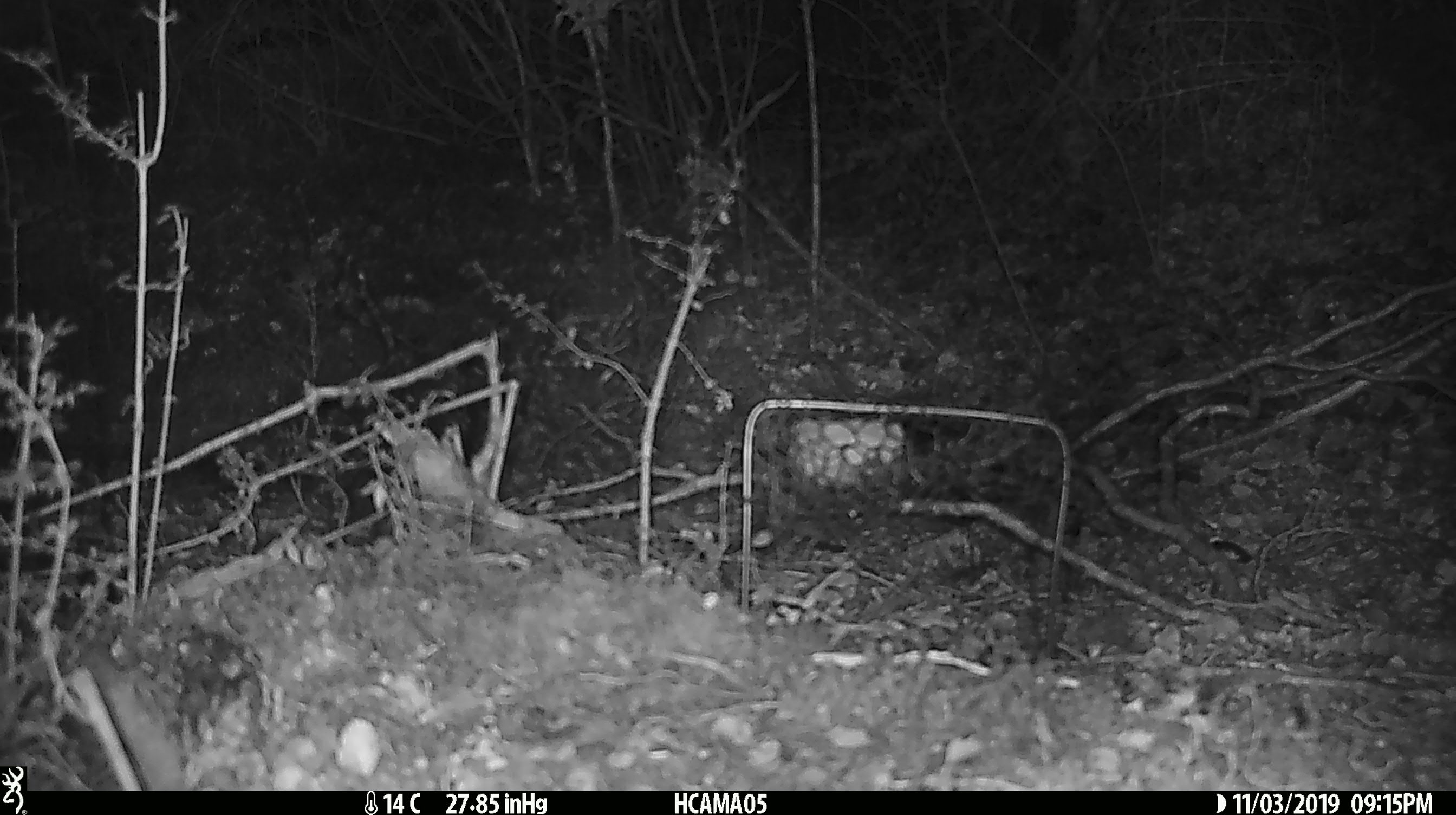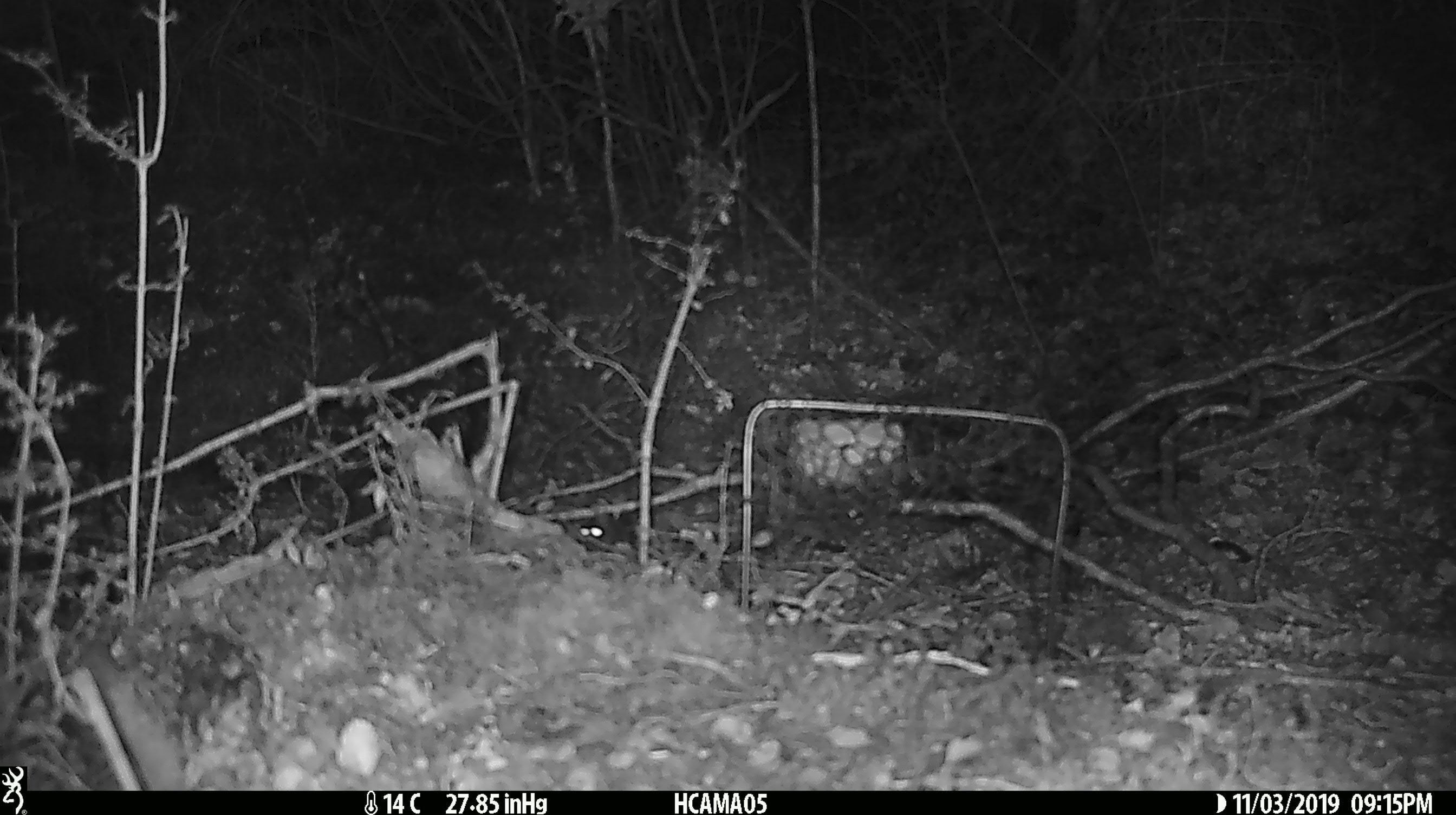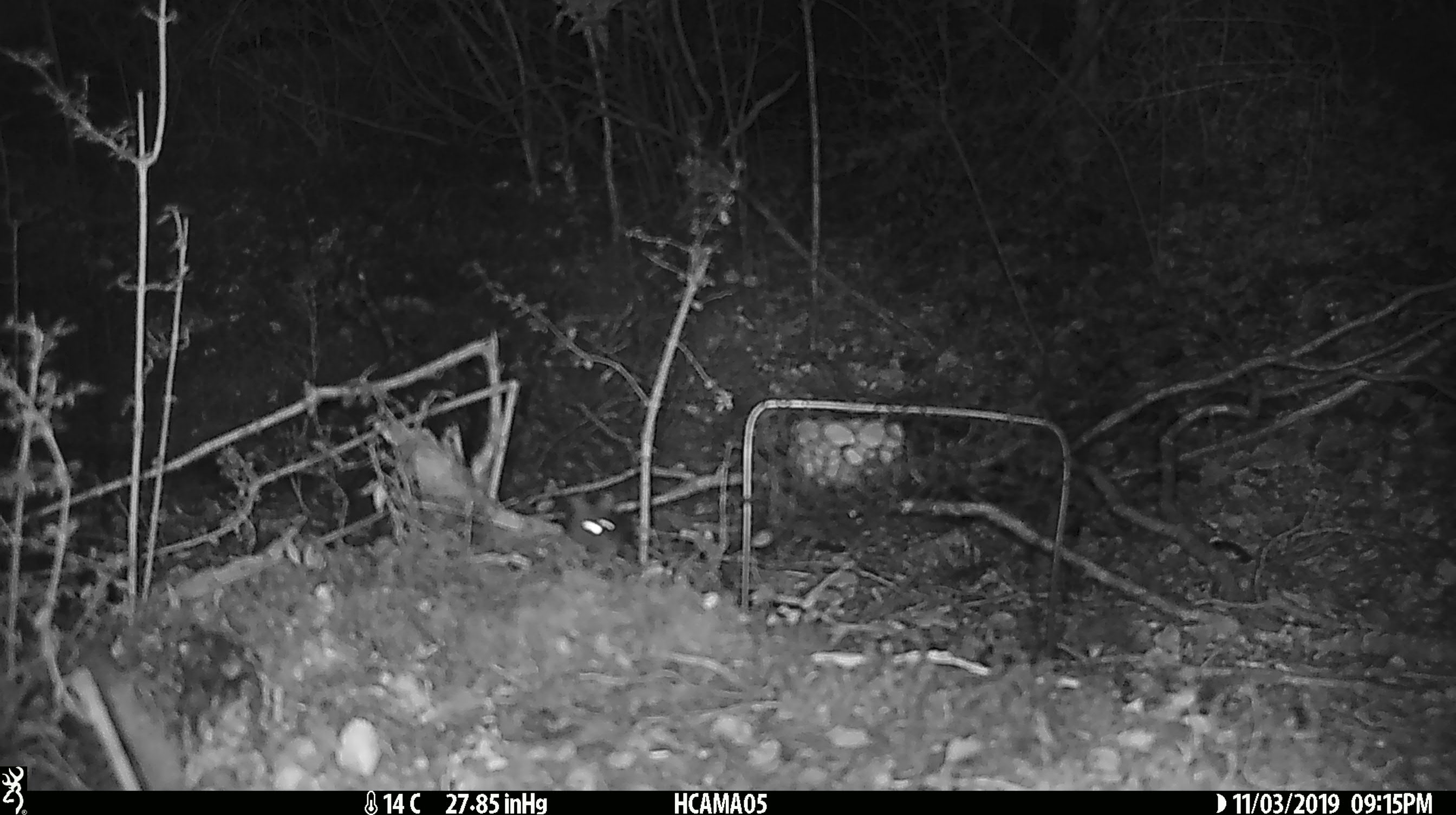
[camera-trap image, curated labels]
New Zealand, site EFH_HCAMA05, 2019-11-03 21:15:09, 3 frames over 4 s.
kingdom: Animalia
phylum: Chordata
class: Mammalia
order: Rodentia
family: Muridae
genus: Mus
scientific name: Mus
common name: mouse